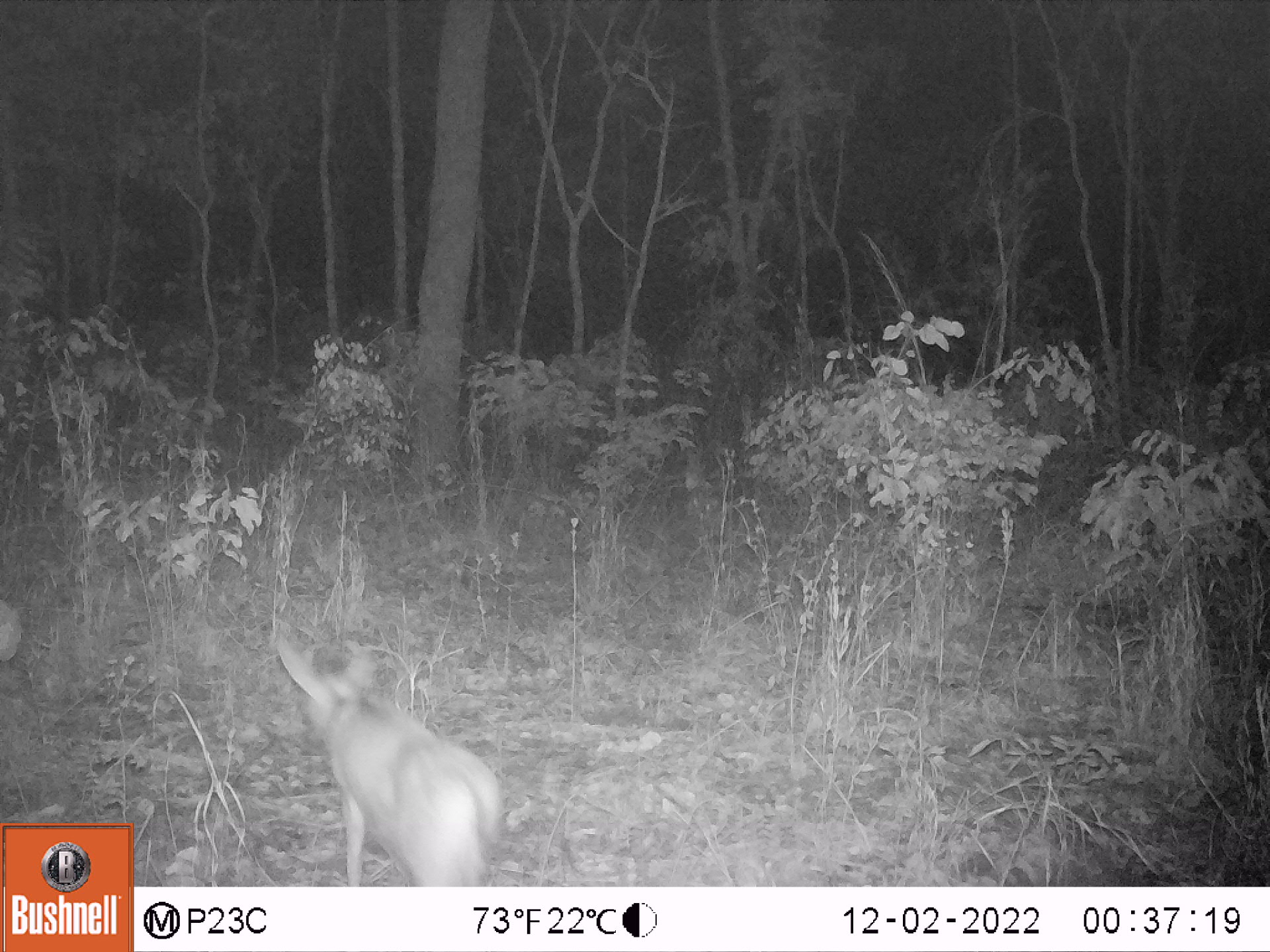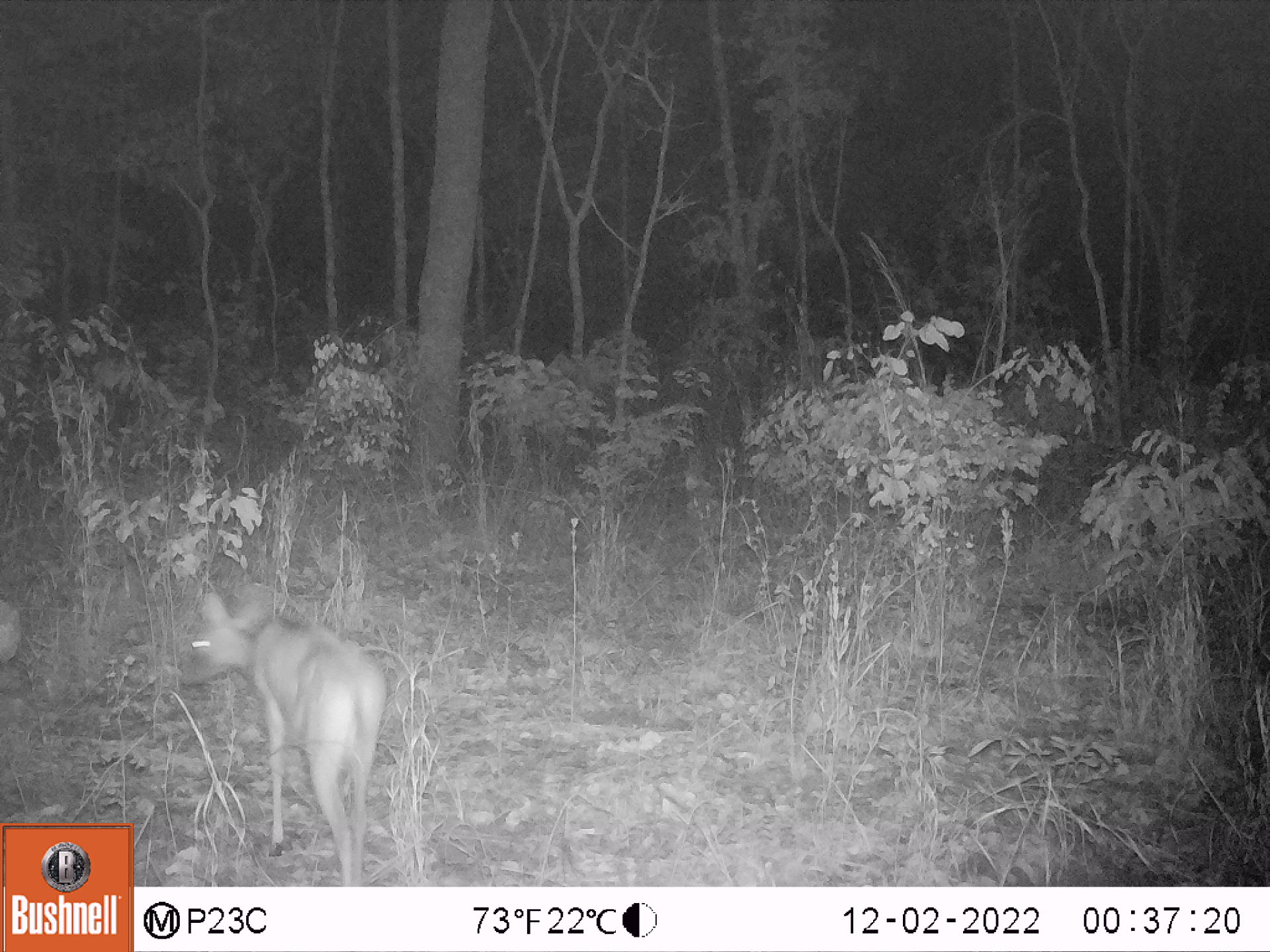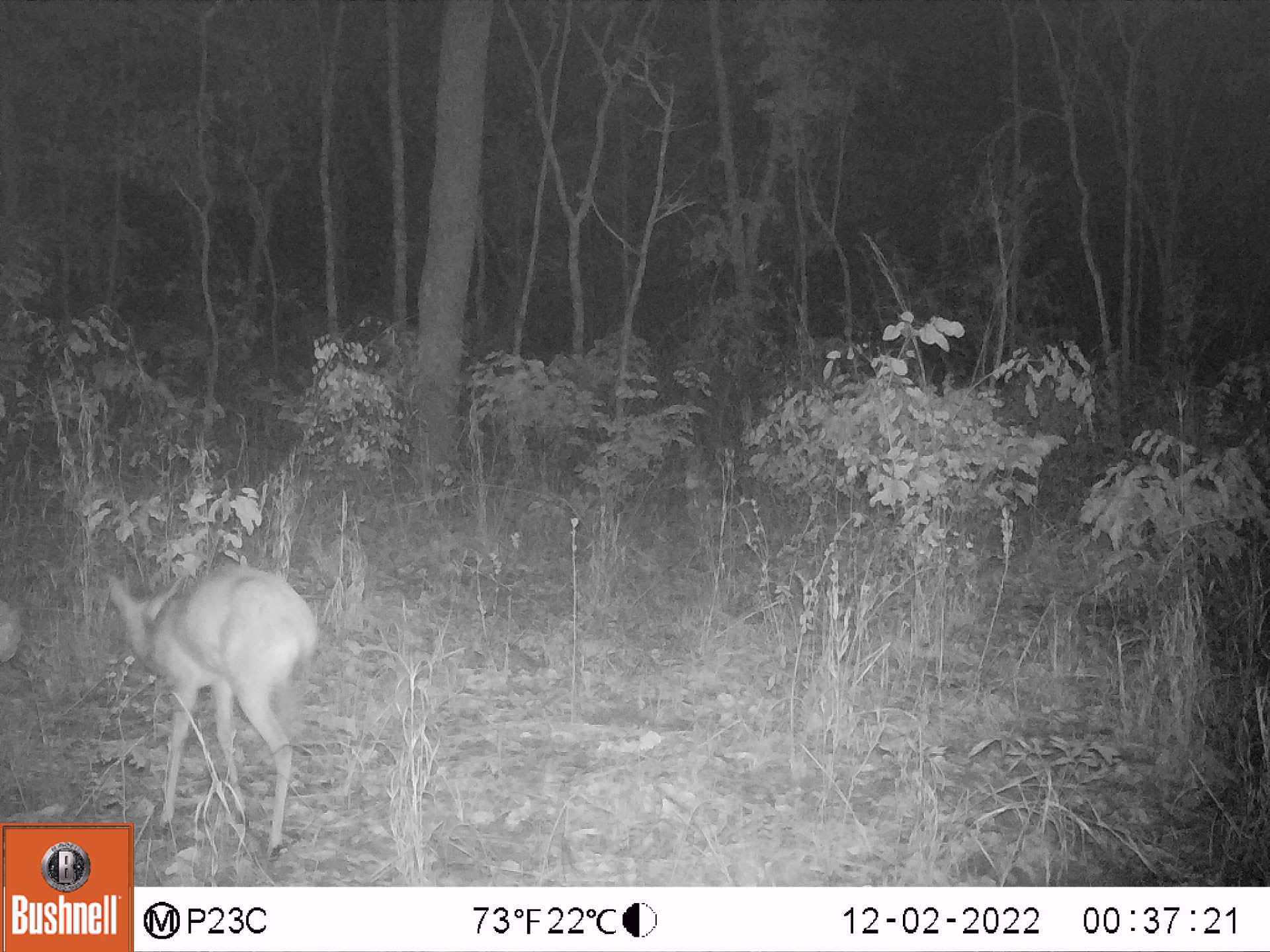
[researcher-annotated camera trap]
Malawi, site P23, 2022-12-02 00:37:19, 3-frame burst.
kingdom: Animalia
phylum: Chordata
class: Mammalia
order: Artiodactyla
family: Bovidae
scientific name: Antilopinae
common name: small antelope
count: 1